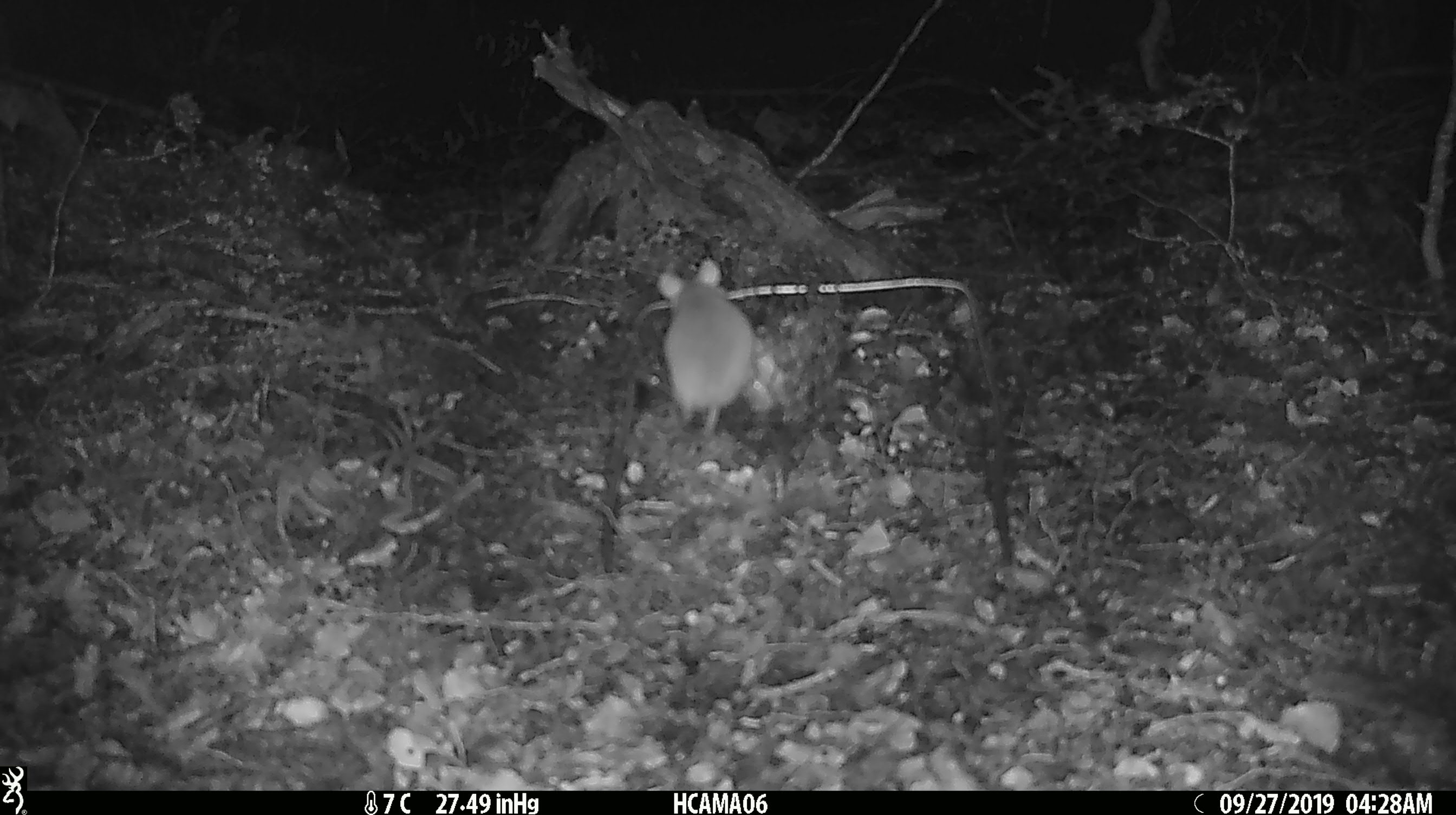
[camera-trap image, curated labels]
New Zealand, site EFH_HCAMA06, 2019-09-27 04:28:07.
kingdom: Animalia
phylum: Chordata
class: Mammalia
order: Rodentia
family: Muridae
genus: Mus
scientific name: Mus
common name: mouse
Mouse (Mus).